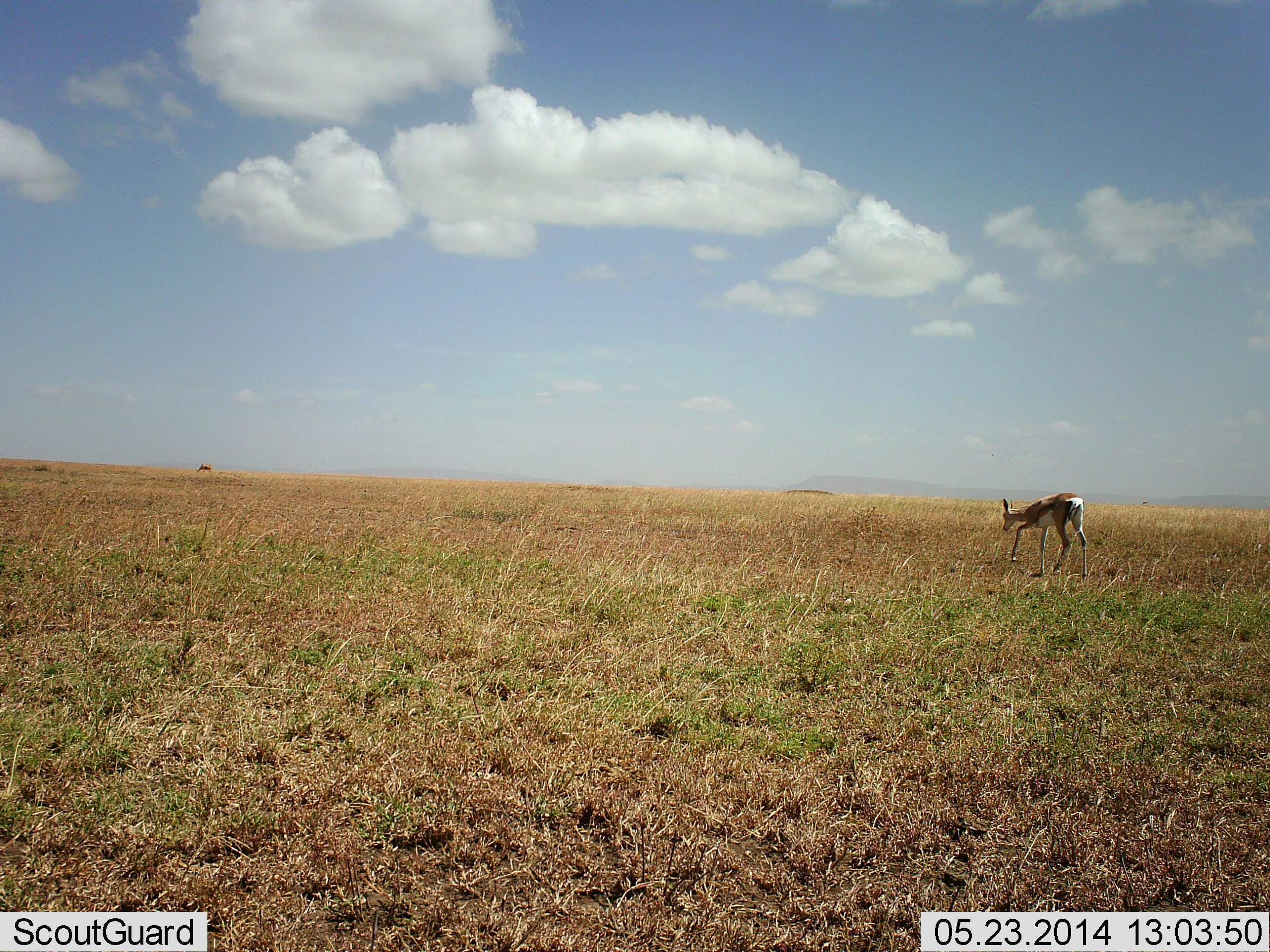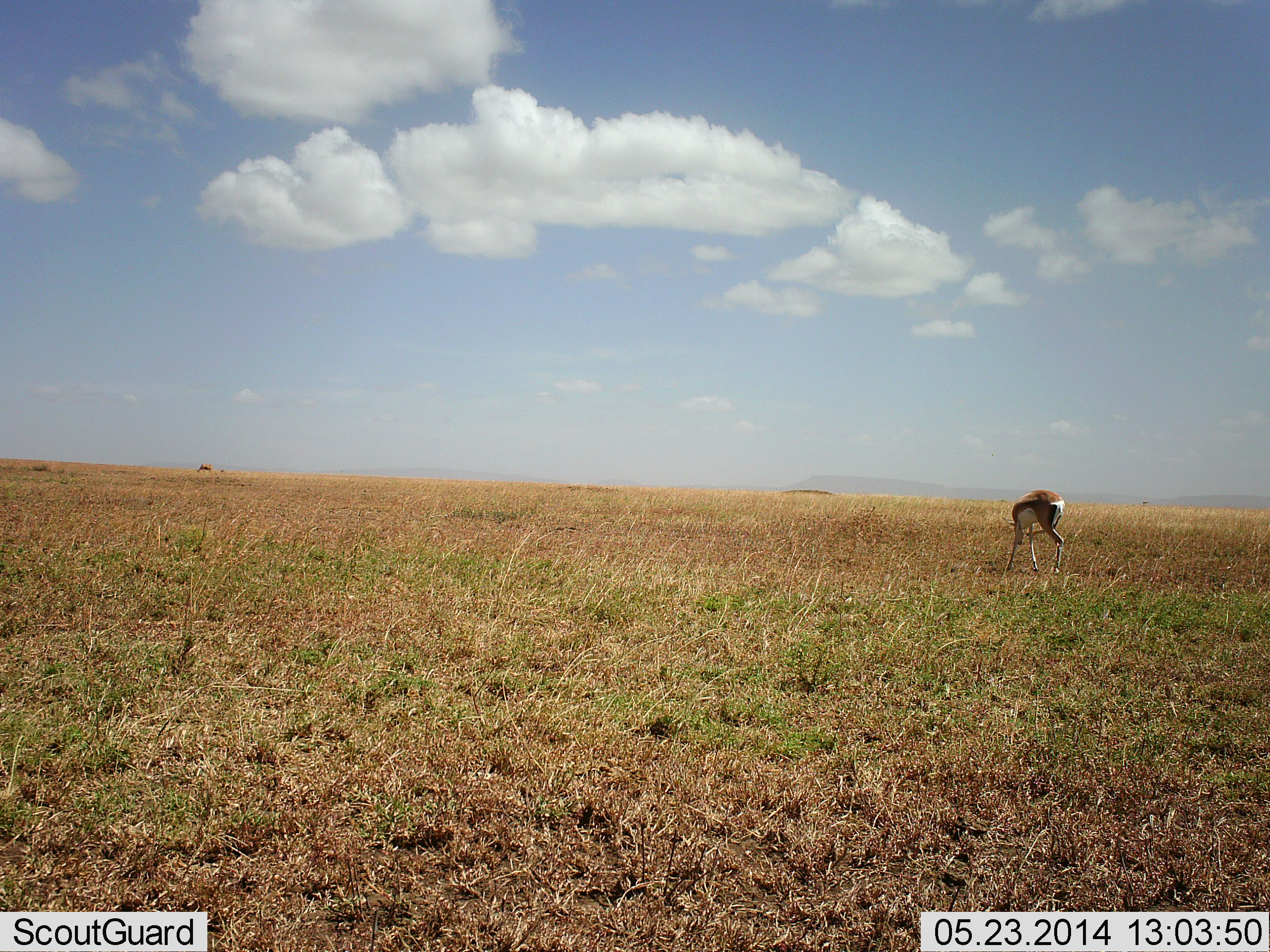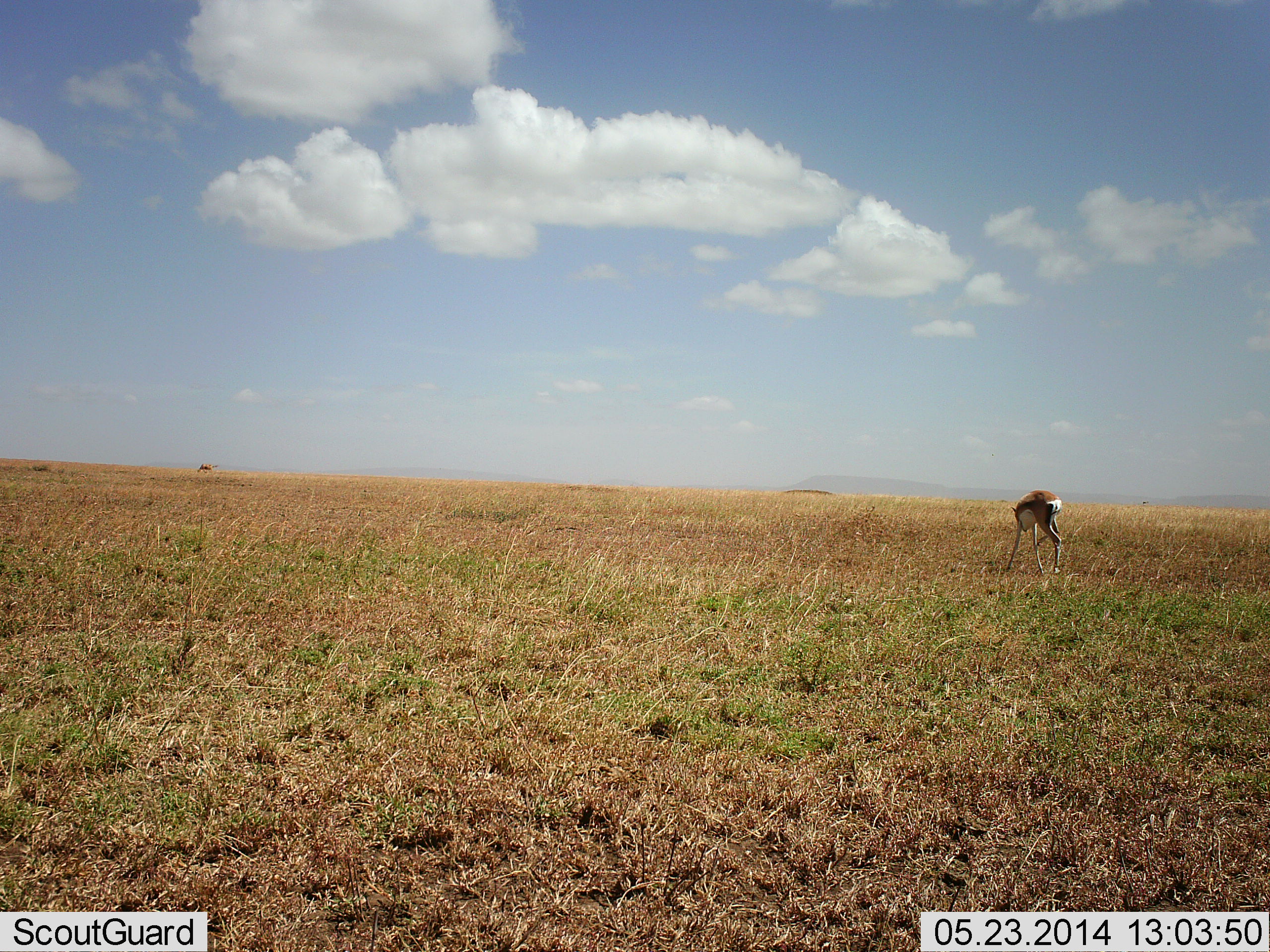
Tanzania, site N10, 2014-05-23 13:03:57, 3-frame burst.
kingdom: Animalia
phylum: Chordata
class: Mammalia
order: Artiodactyla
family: Bovidae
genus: Eudorcas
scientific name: Eudorcas thomsonii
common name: thomson's gazelle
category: gazellethomsons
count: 1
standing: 30%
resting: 0%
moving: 20%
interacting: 0%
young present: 0%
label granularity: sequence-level